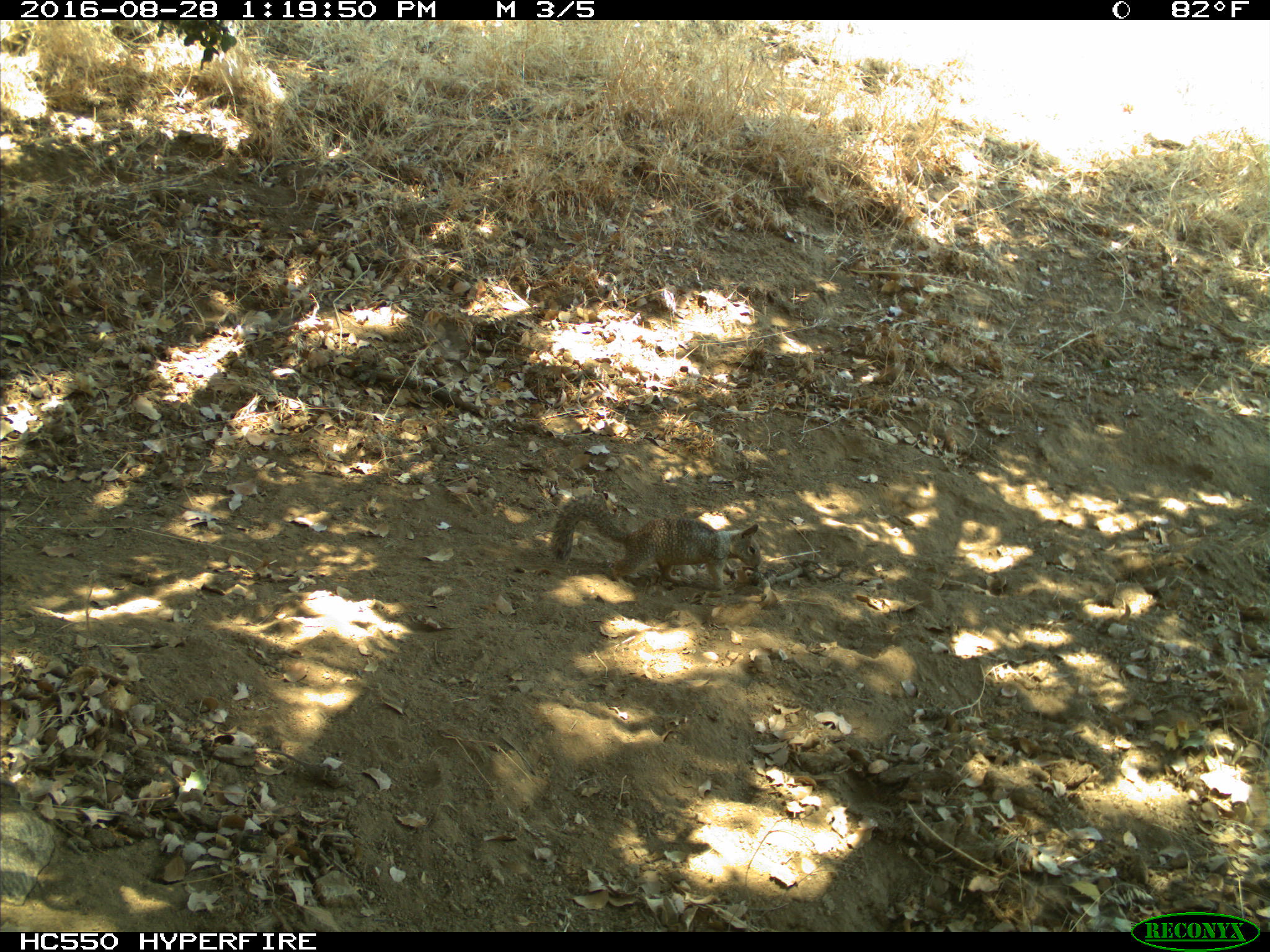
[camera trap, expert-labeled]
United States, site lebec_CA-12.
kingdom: Animalia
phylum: Chordata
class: Mammalia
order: Rodentia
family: Sciuridae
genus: Otospermophilus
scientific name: Otospermophilus beecheyi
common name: california ground squirrel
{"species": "Otospermophilus beecheyi (california ground squirrel)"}